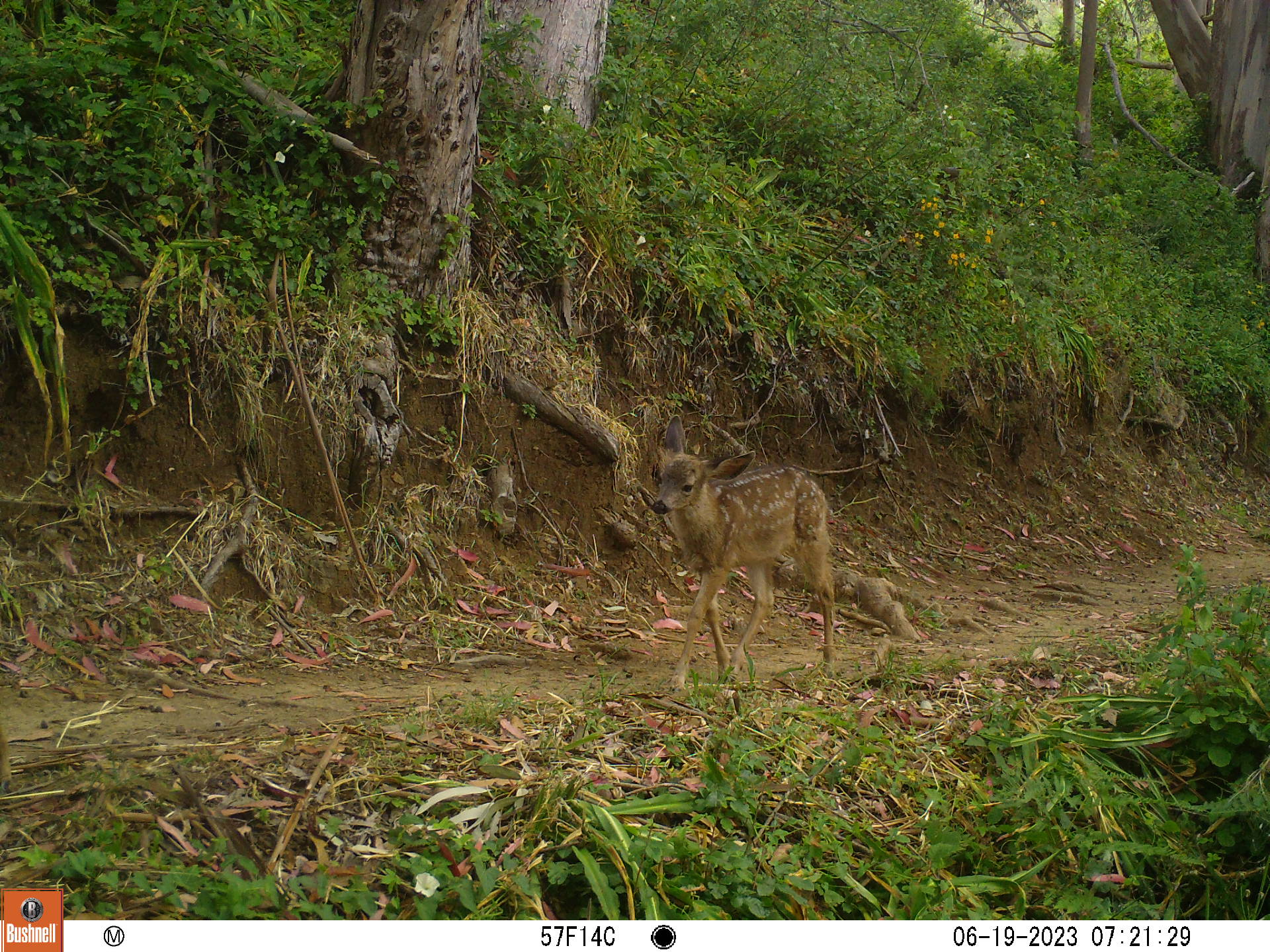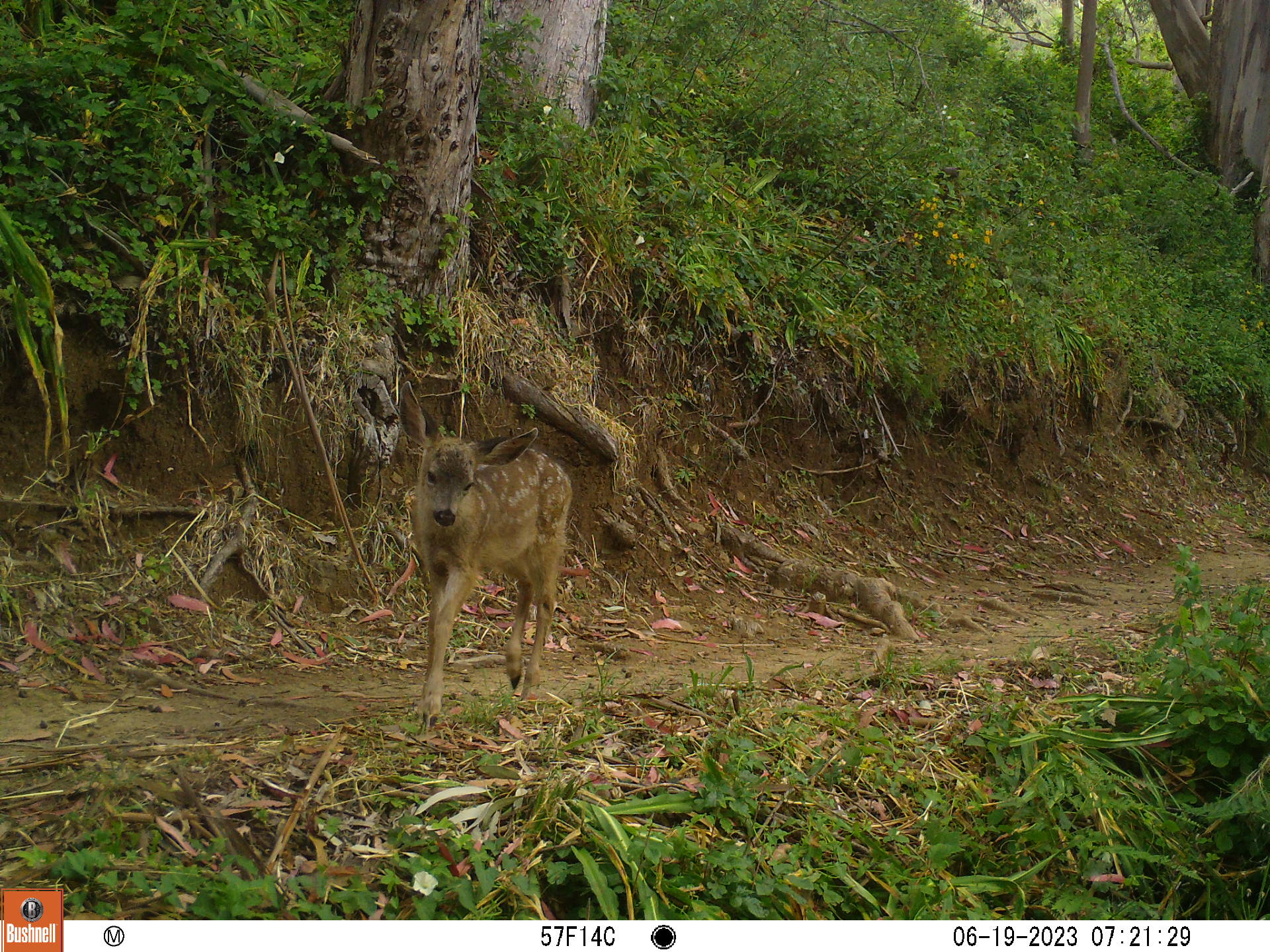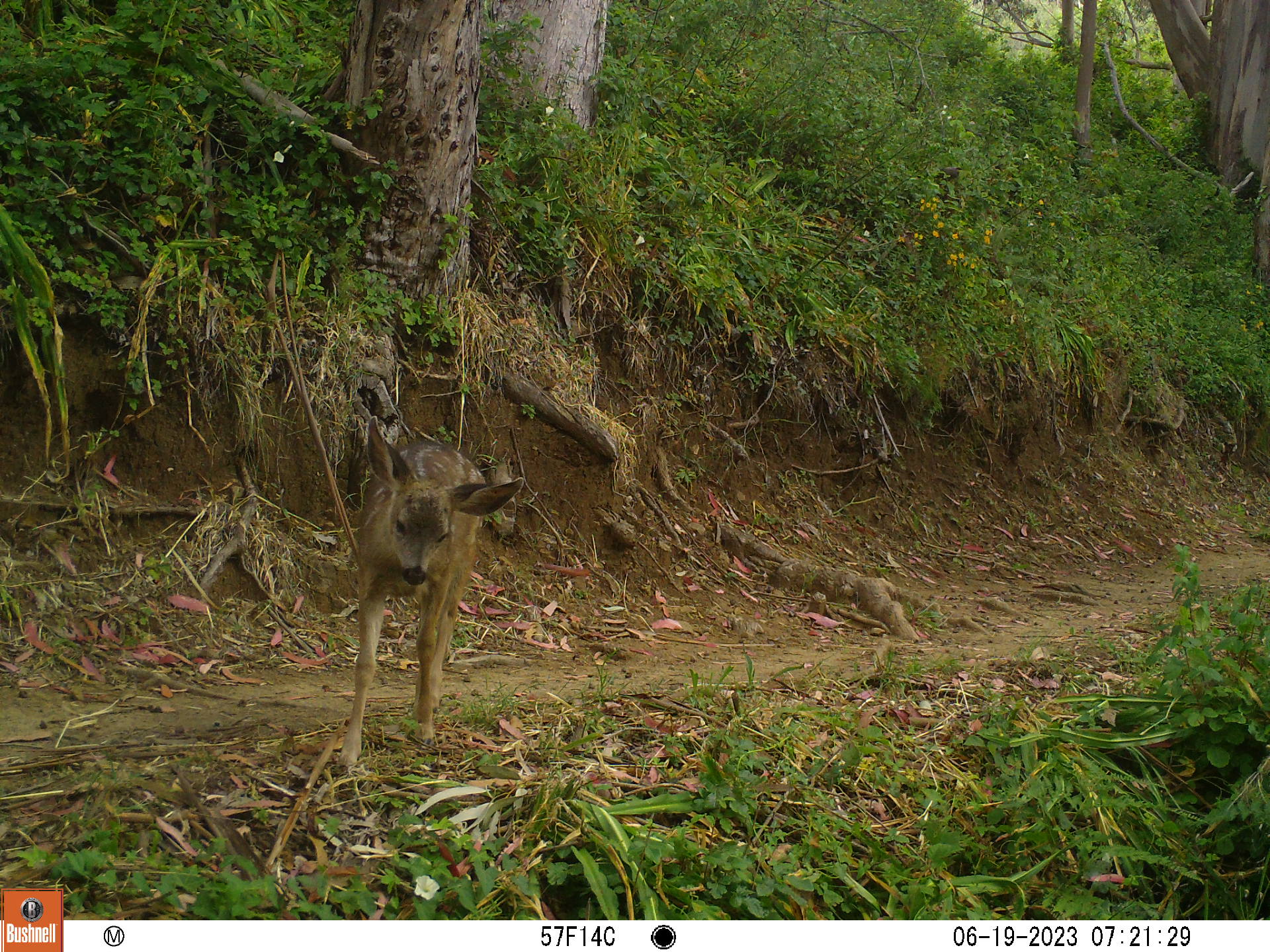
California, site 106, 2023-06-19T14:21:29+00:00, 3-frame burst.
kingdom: Animalia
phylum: Chordata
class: Mammalia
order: Artiodactyla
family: Cervidae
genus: Odocoileus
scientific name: Odocoileus hemionus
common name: mule deer